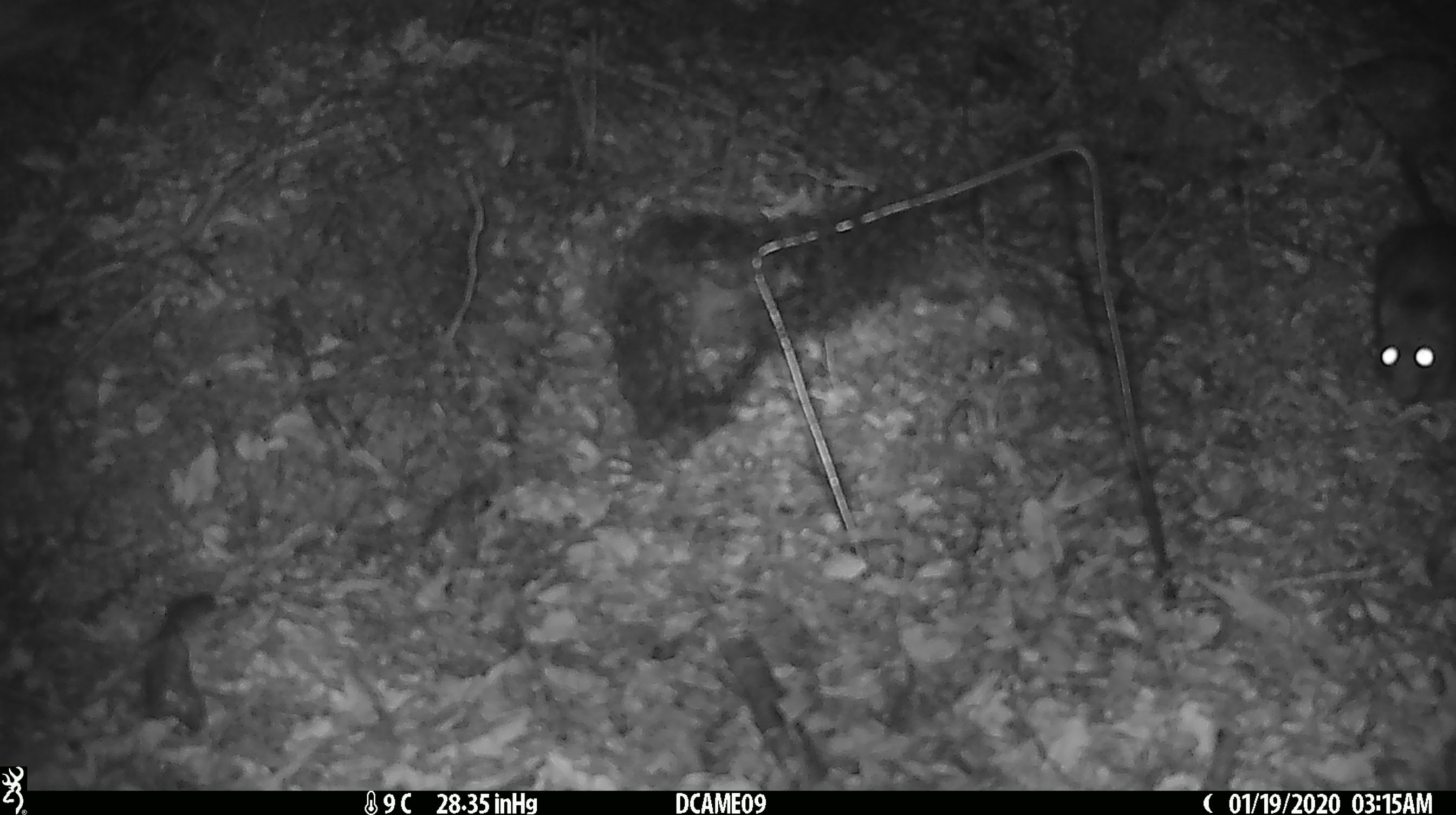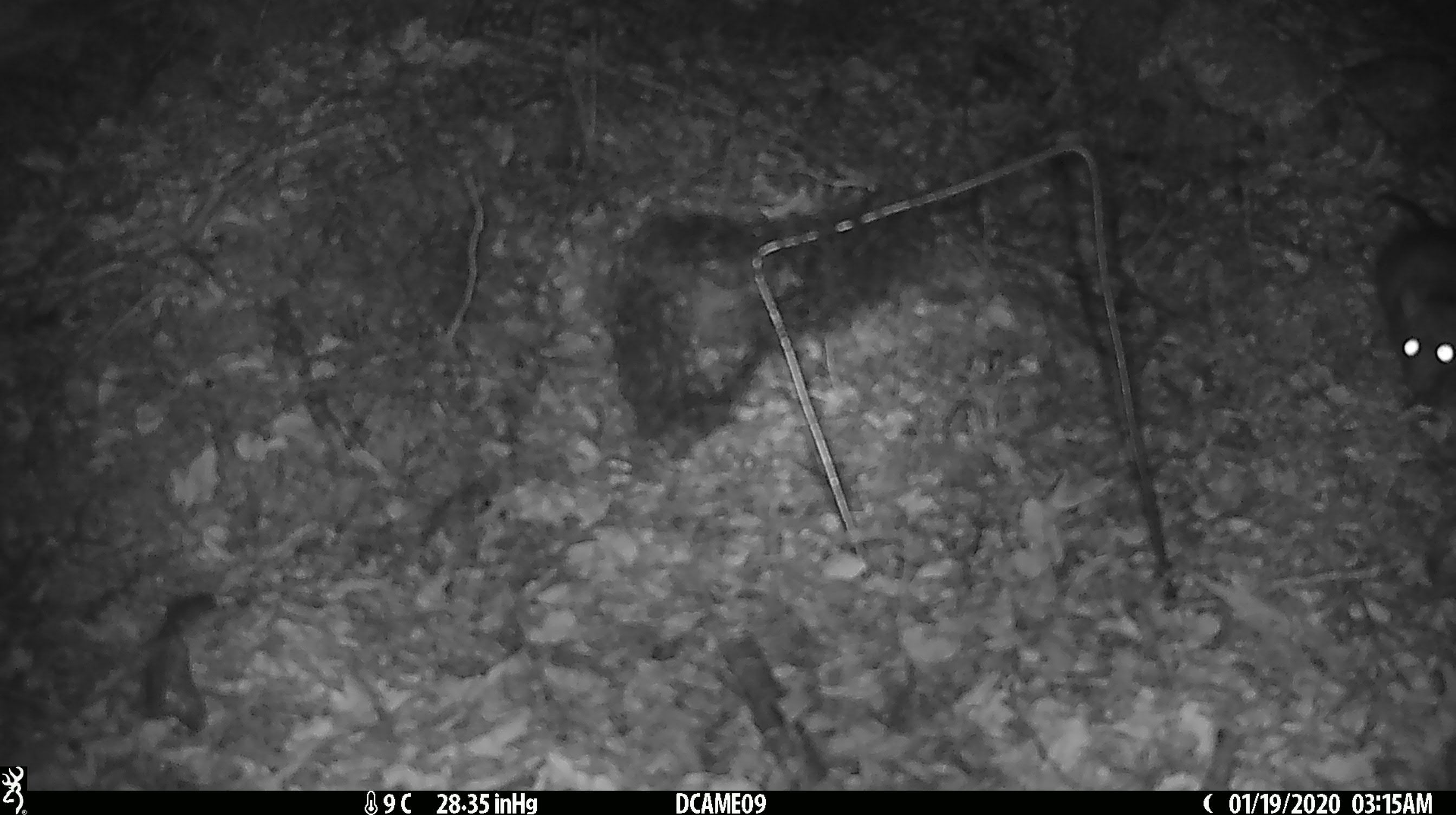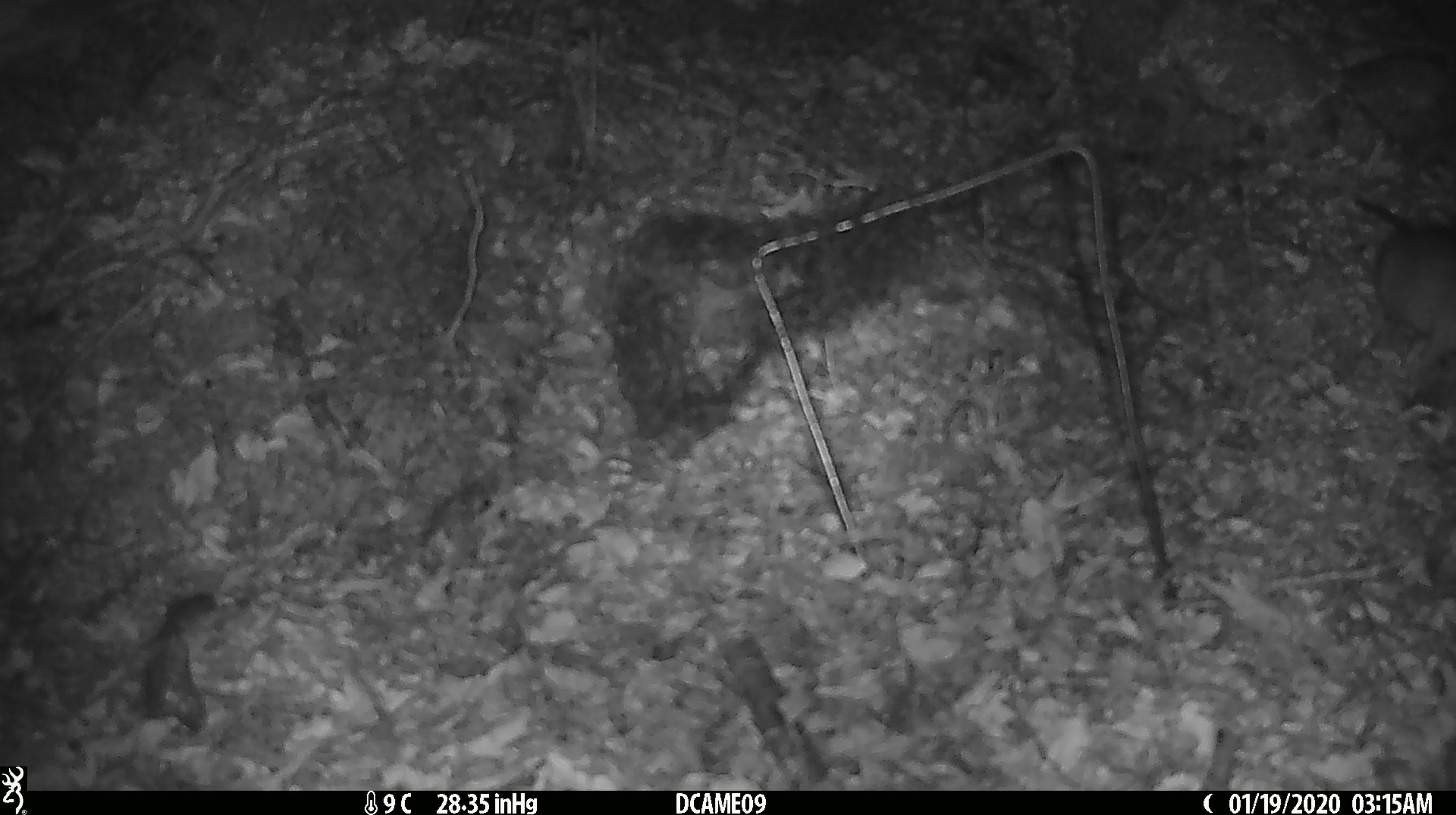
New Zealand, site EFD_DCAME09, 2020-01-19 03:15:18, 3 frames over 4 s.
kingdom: Animalia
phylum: Chordata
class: Mammalia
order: Rodentia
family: Muridae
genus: Rattus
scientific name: Rattus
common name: rat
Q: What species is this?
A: Rat (Rattus).